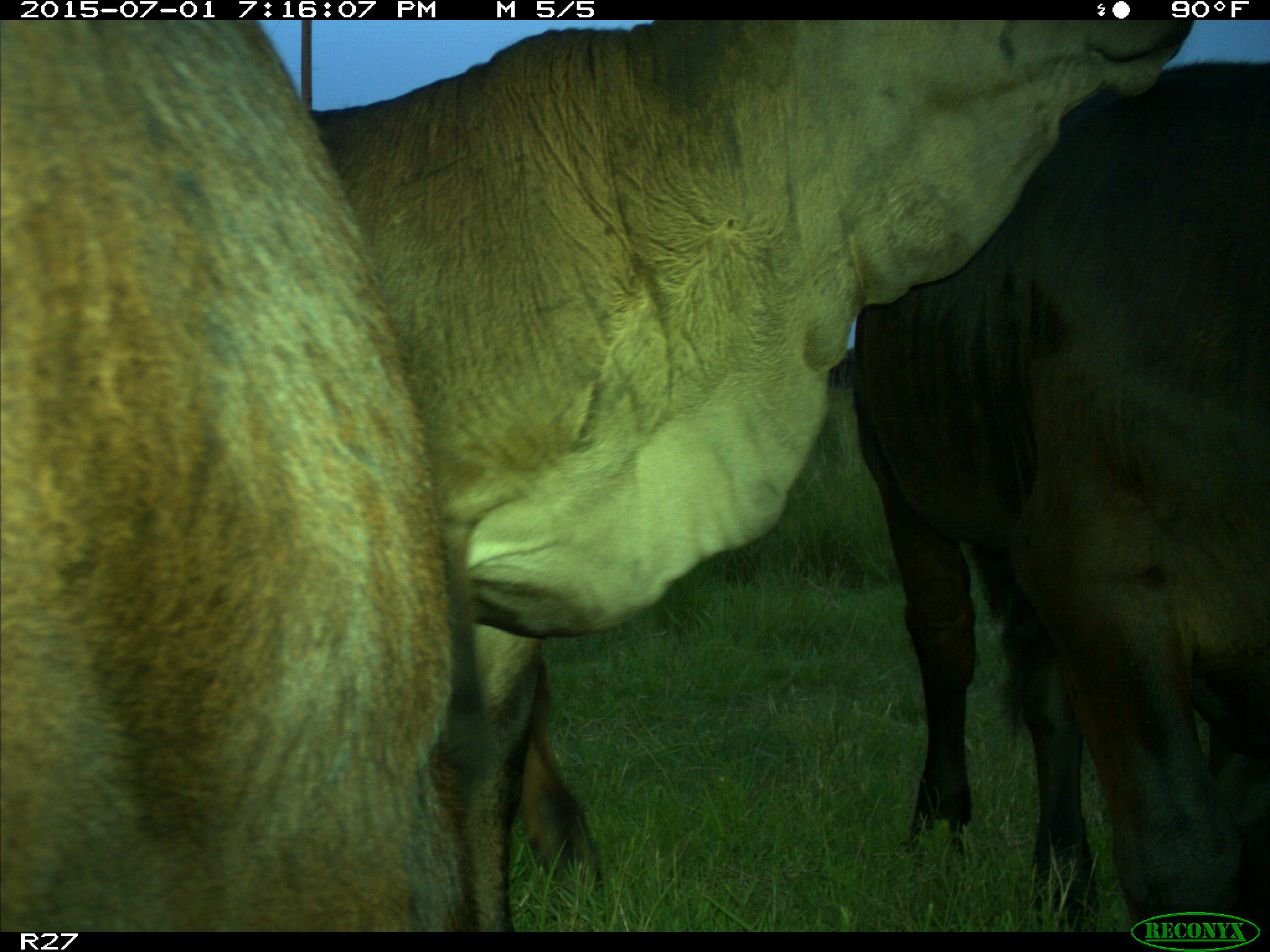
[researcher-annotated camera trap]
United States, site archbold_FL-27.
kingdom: Animalia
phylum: Chordata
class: Mammalia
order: Artiodactyla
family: Bovidae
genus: Bos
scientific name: Bos taurus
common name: domestic cow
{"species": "Bos taurus (domestic cow)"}